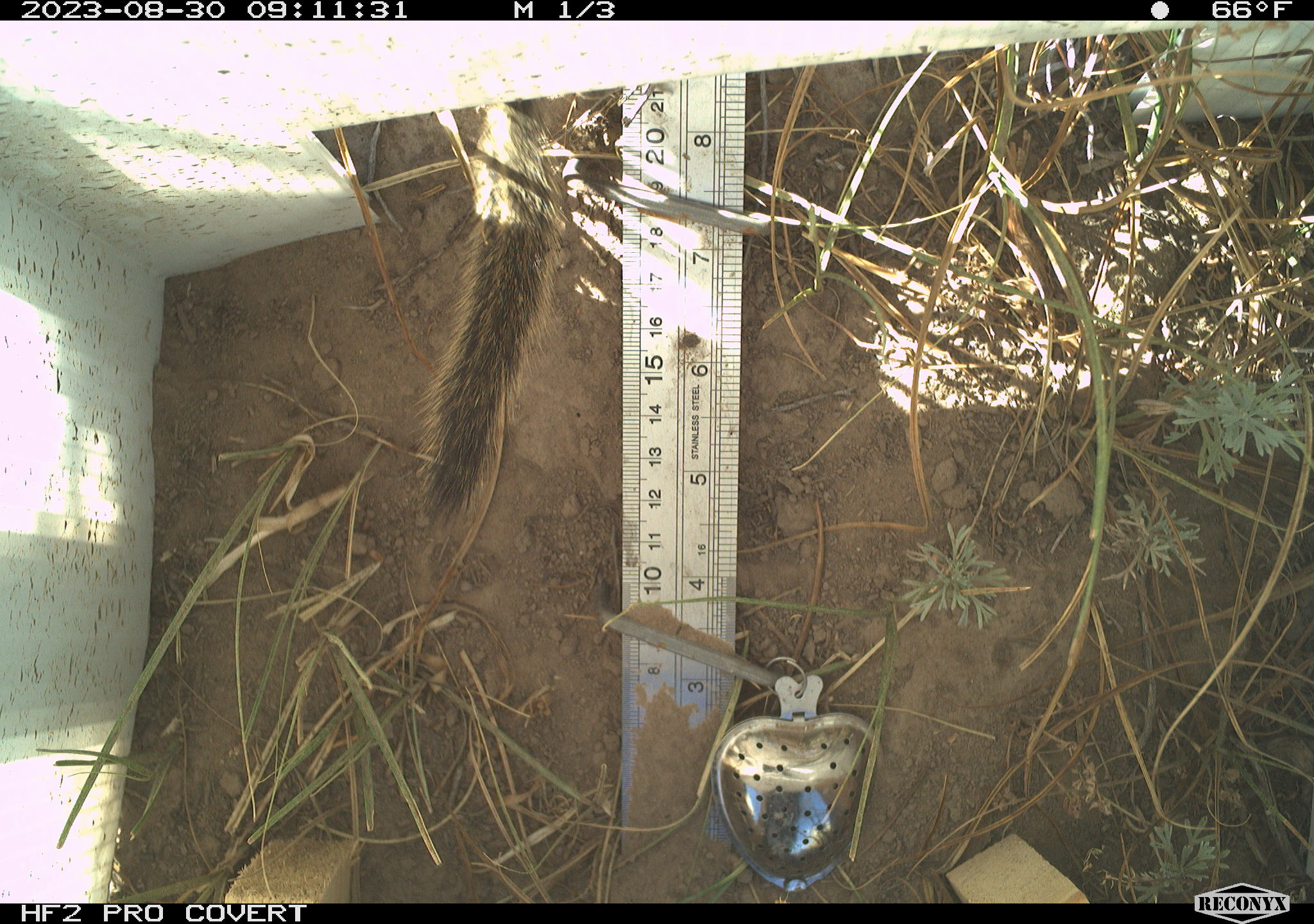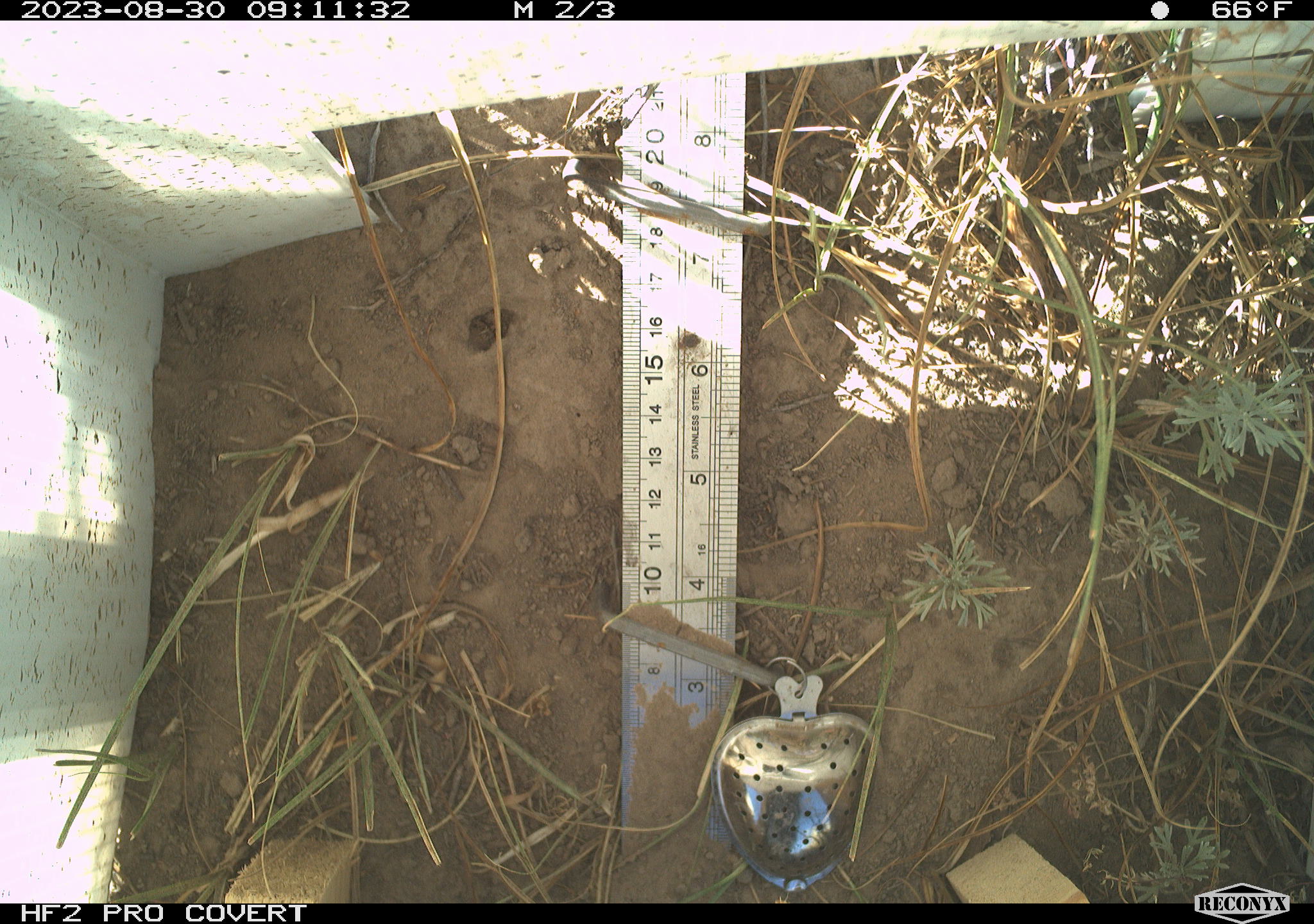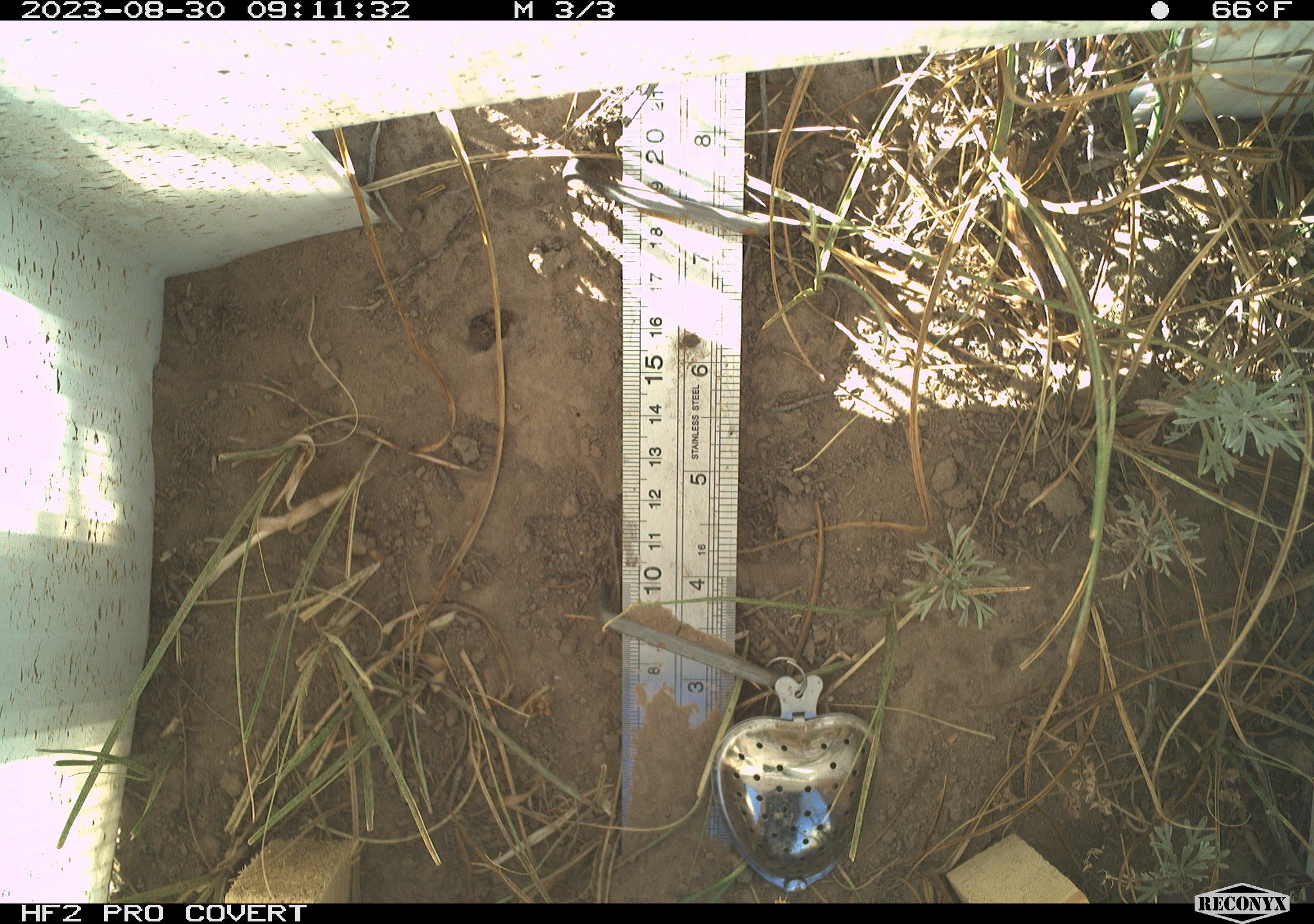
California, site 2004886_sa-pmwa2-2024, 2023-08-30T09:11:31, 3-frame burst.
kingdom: Animalia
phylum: Chordata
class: Mammalia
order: Rodentia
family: Sciuridae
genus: Neotamias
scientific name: Neotamias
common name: western chipmunks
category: neotamias species